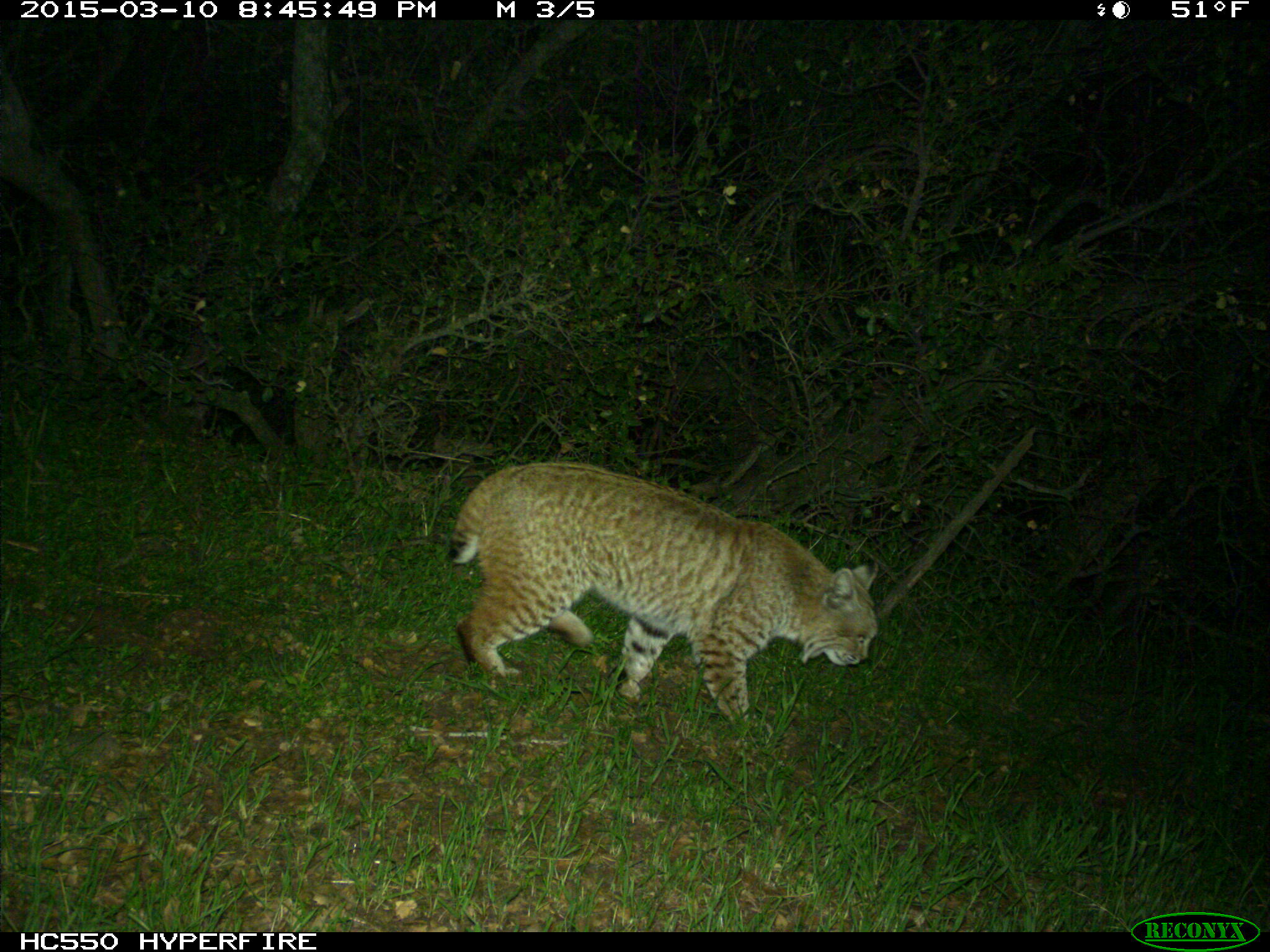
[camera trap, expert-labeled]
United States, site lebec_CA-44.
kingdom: Animalia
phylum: Chordata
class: Mammalia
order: Carnivora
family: Felidae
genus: Lynx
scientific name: Lynx rufus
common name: bobcat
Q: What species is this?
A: Lynx rufus (bobcat).